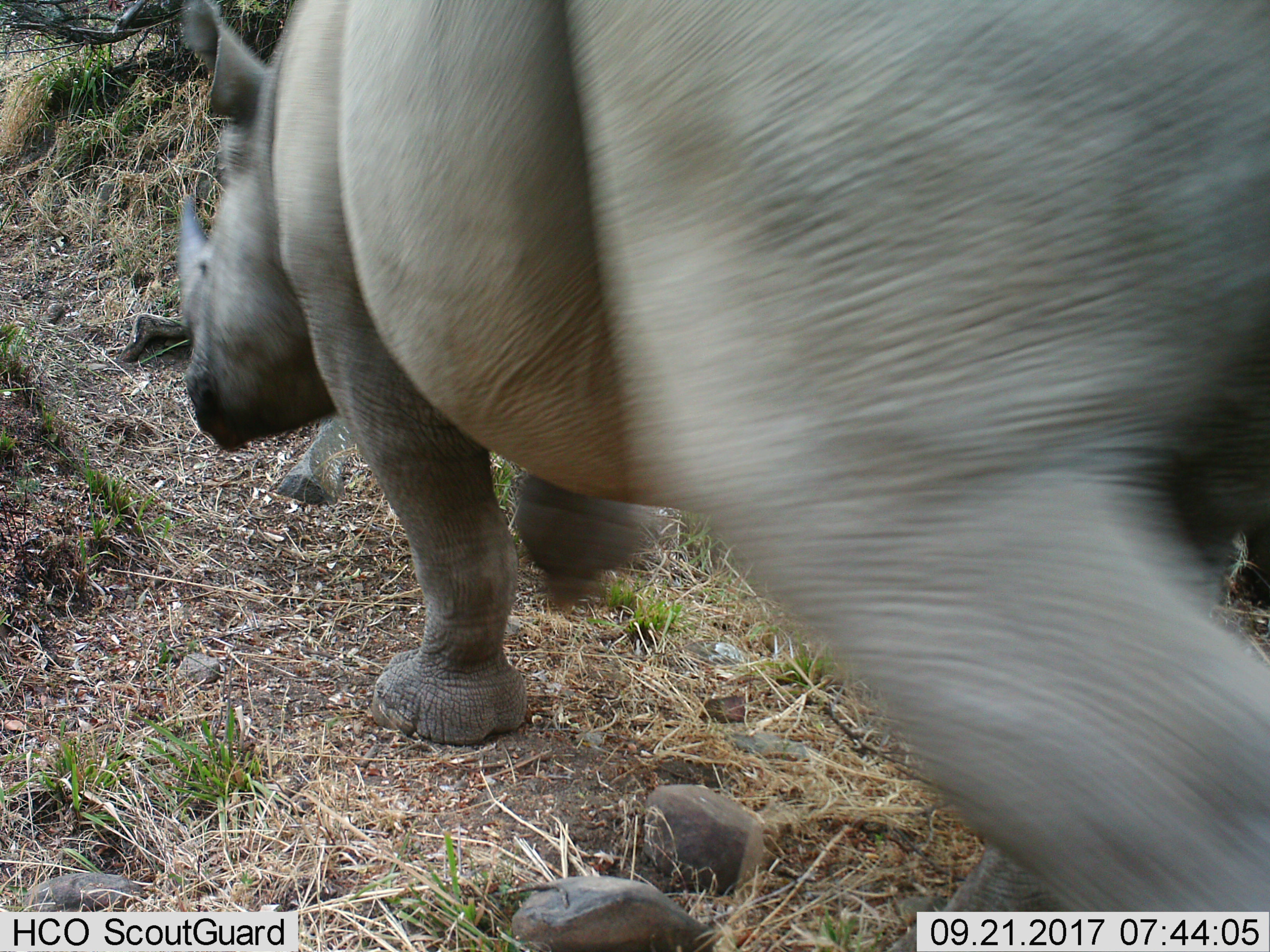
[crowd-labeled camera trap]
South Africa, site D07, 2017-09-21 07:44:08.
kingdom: Animalia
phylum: Chordata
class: Mammalia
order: Perissodactyla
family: Rhinocerotidae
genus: Diceros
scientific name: Diceros bicornis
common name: black rhinoceros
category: rhinocerosblack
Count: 1.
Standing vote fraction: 14%.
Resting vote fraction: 0%.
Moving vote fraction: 86%.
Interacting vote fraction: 0%.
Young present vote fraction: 0%.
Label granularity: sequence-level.